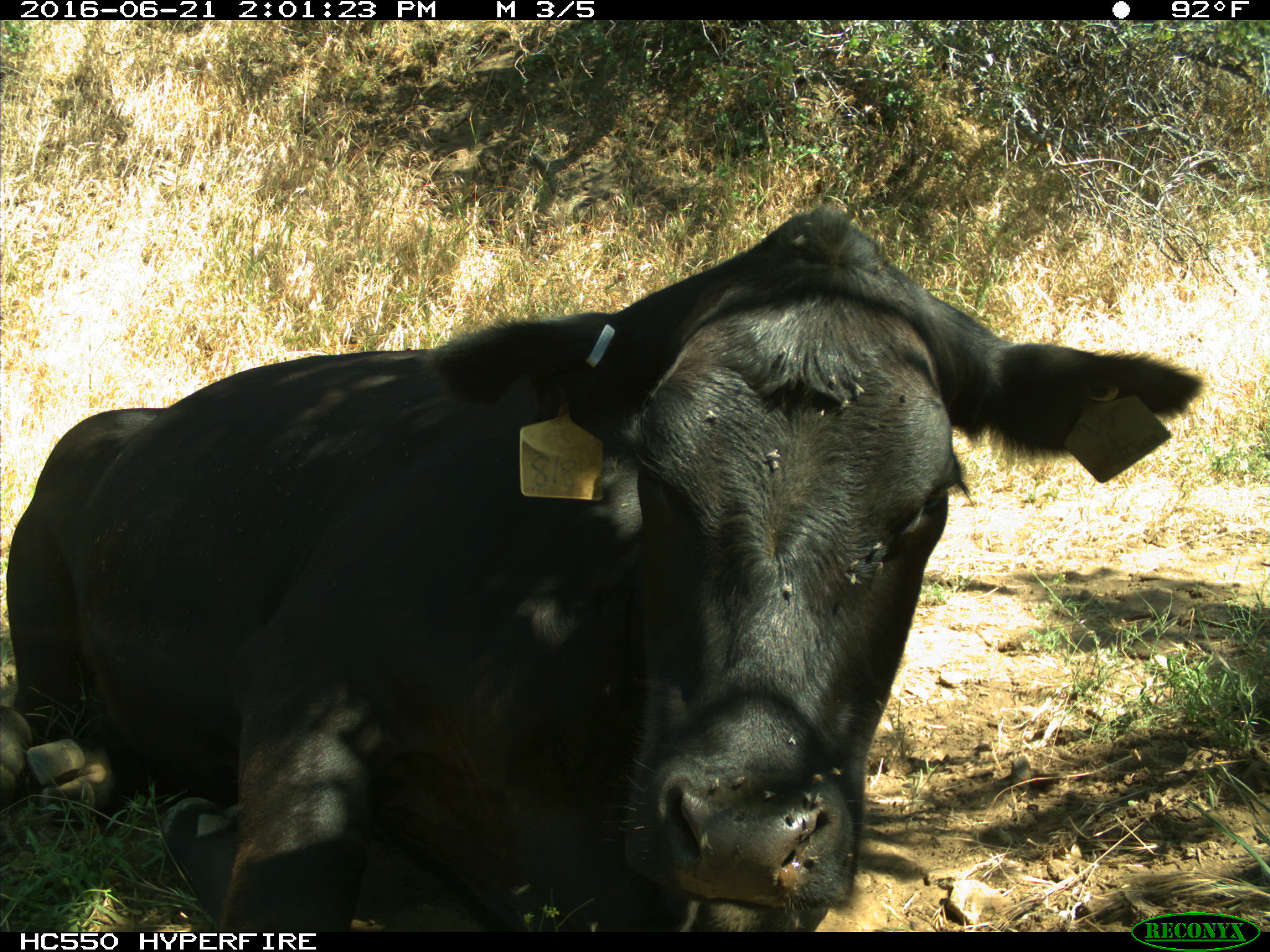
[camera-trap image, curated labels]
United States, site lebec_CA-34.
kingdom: Animalia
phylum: Chordata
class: Mammalia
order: Artiodactyla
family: Bovidae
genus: Bos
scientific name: Bos taurus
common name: domestic cow